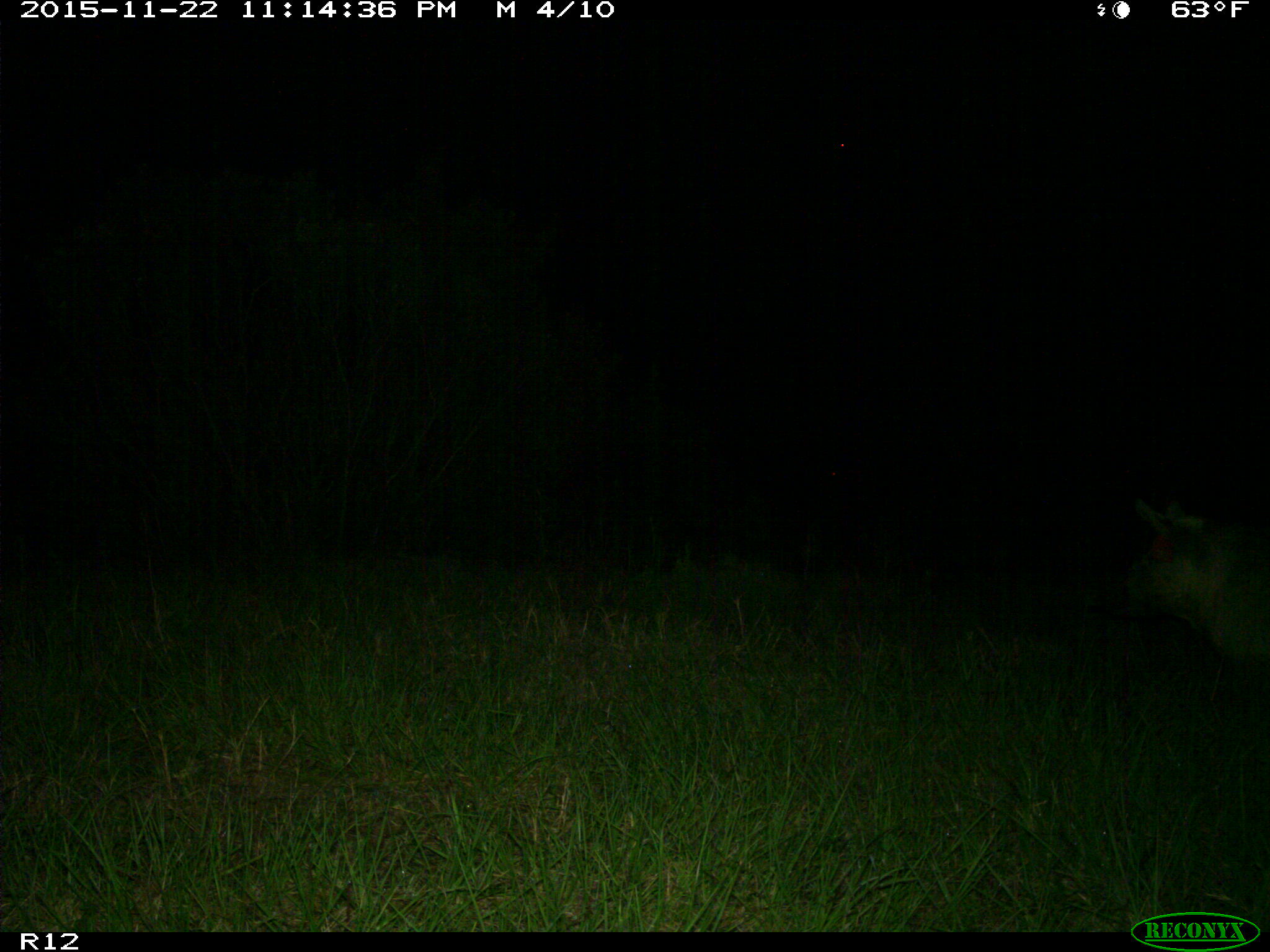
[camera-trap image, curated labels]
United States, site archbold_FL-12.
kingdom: Animalia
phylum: Chordata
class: Mammalia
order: Artiodactyla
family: Suidae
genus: Sus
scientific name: Sus scrofa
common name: wild boar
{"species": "Sus scrofa (wild boar)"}